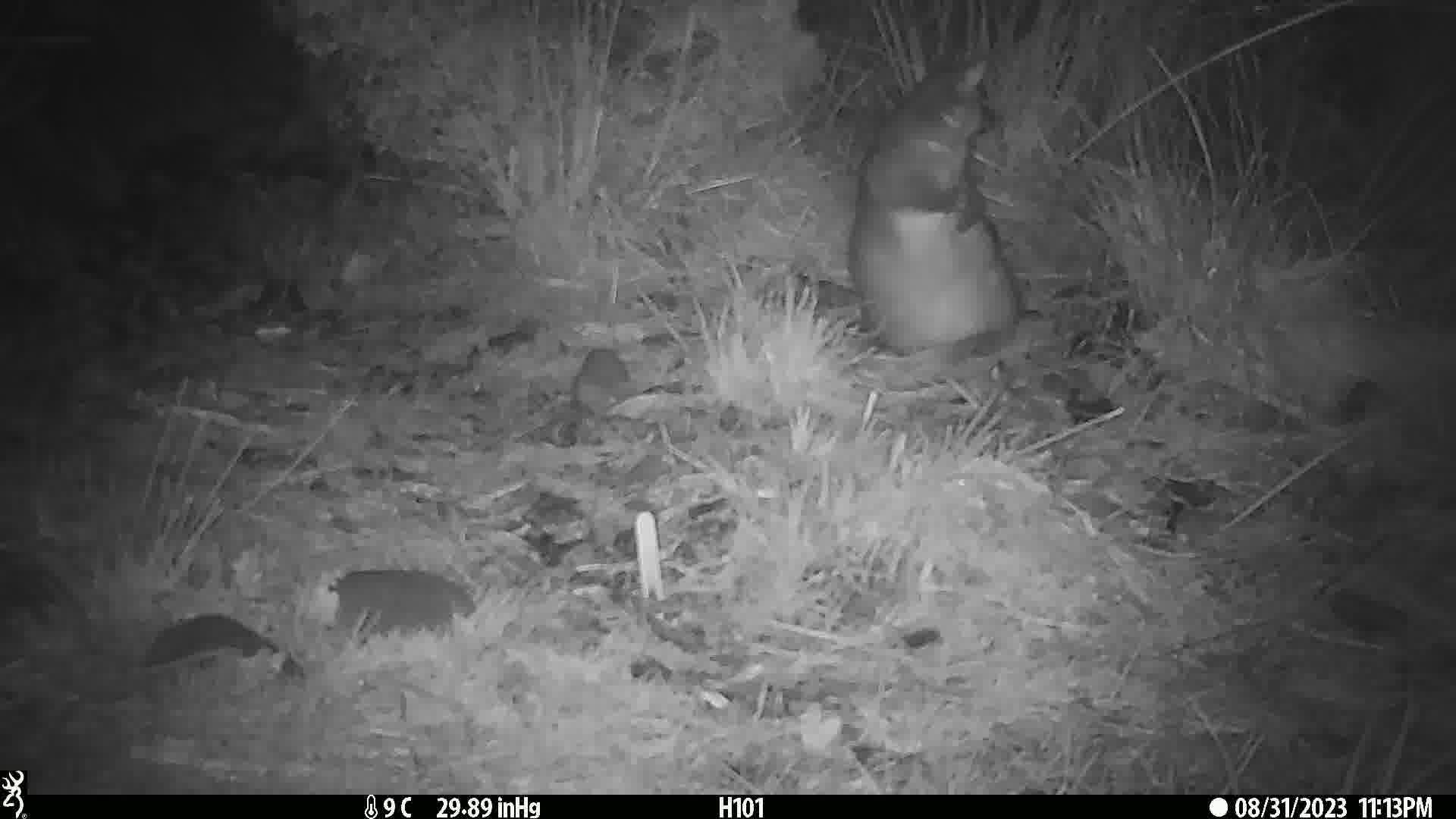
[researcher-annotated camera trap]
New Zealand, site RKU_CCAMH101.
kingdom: Animalia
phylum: Chordata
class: Mammalia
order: Diprotodontia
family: Phalangeridae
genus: Trichosurus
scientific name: Trichosurus vulpecula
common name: common brushtail possum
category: possum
Possum (common brushtail possum) (Trichosurus vulpecula).